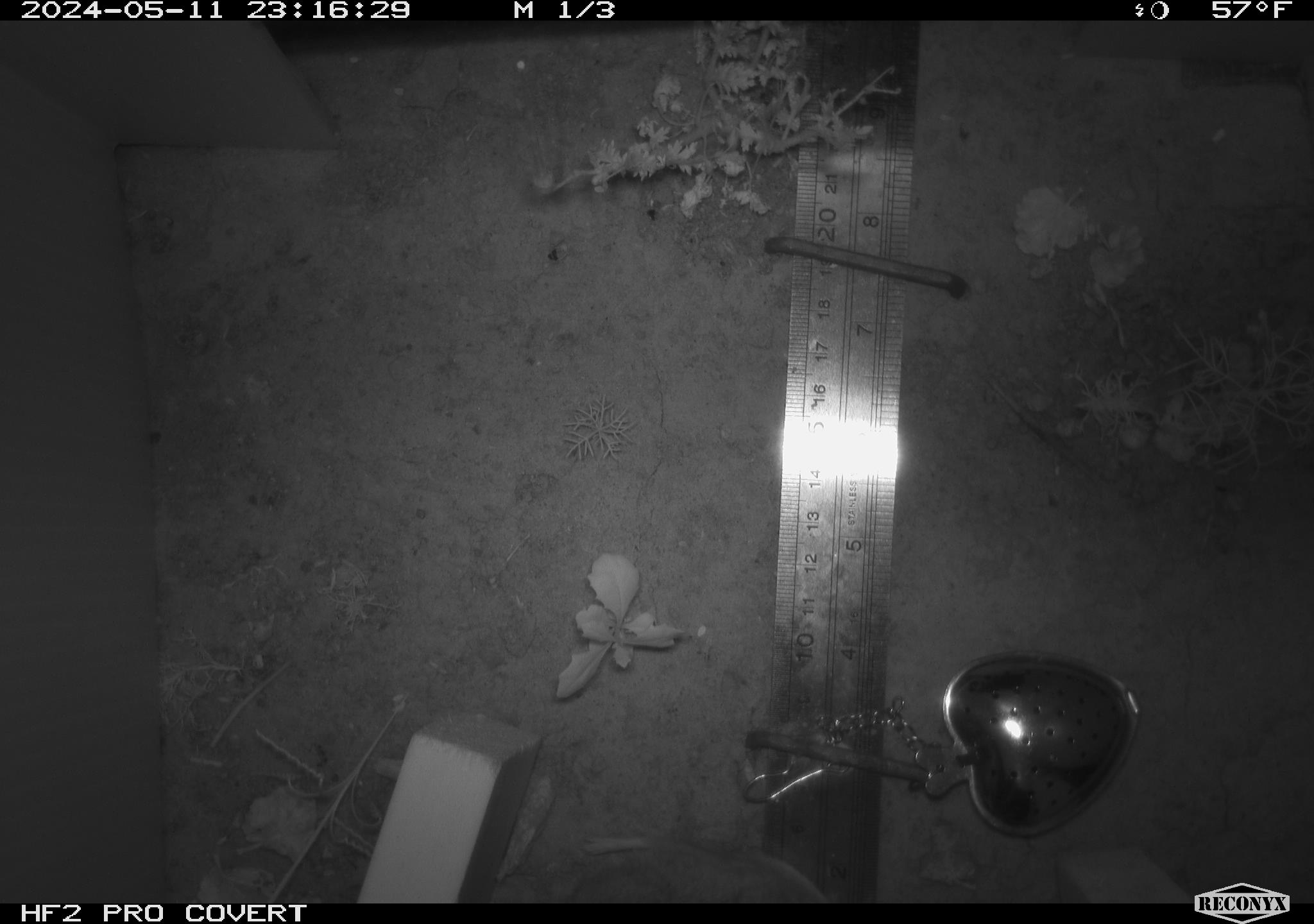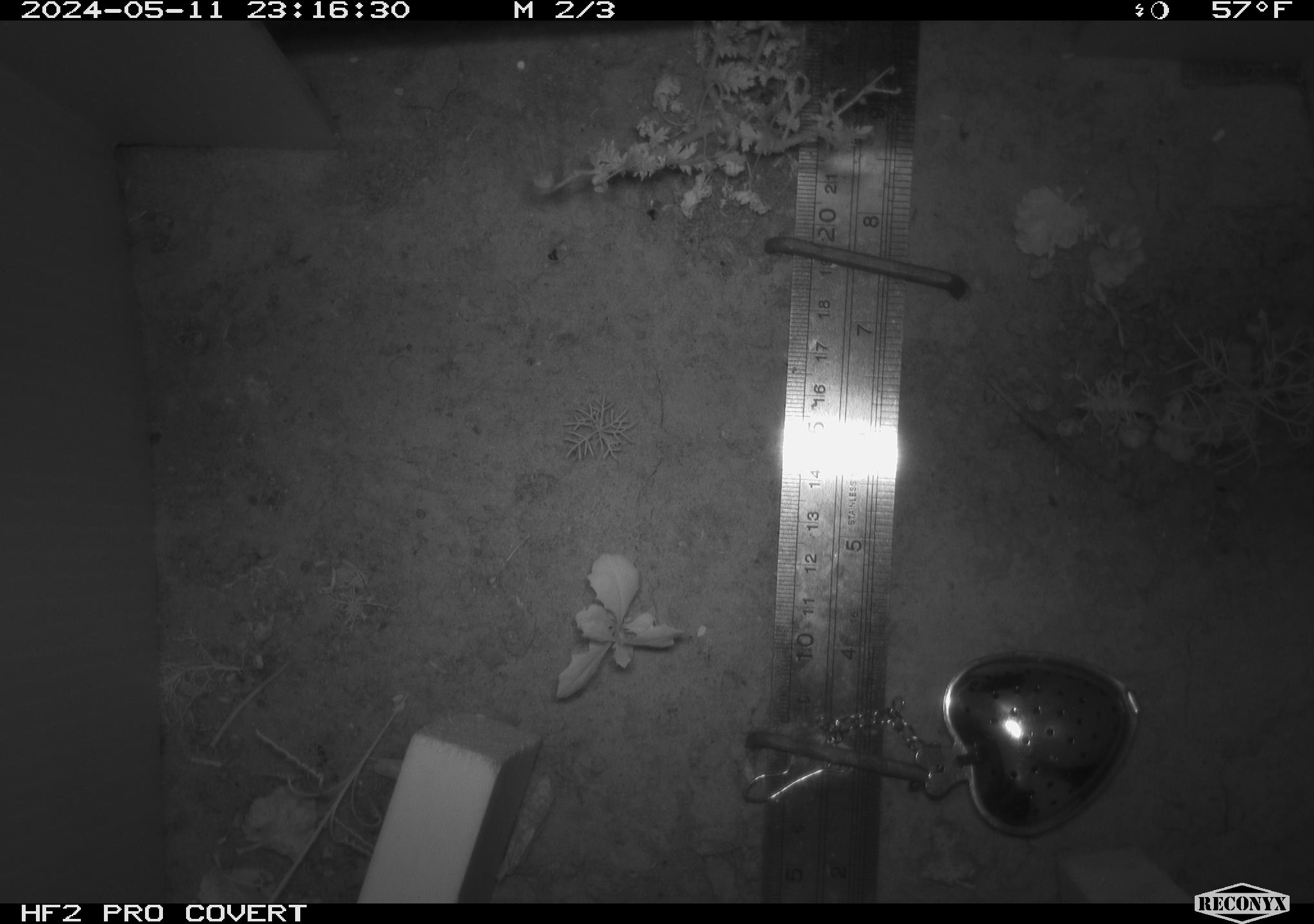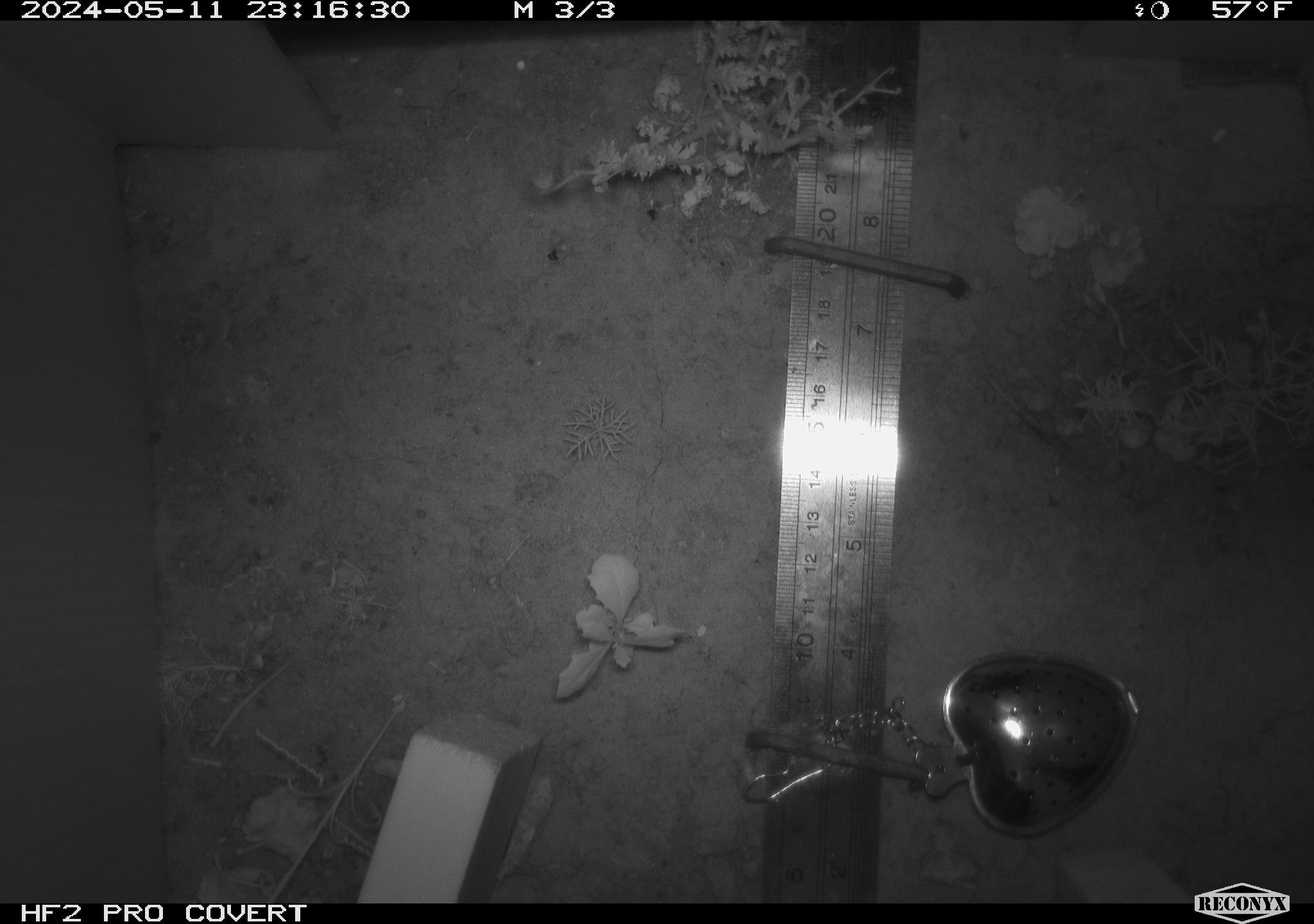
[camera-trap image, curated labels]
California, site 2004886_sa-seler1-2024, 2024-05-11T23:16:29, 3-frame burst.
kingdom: Animalia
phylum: Chordata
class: Mammalia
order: Rodentia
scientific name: Rodentia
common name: mouse species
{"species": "mouse species (Rodentia)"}